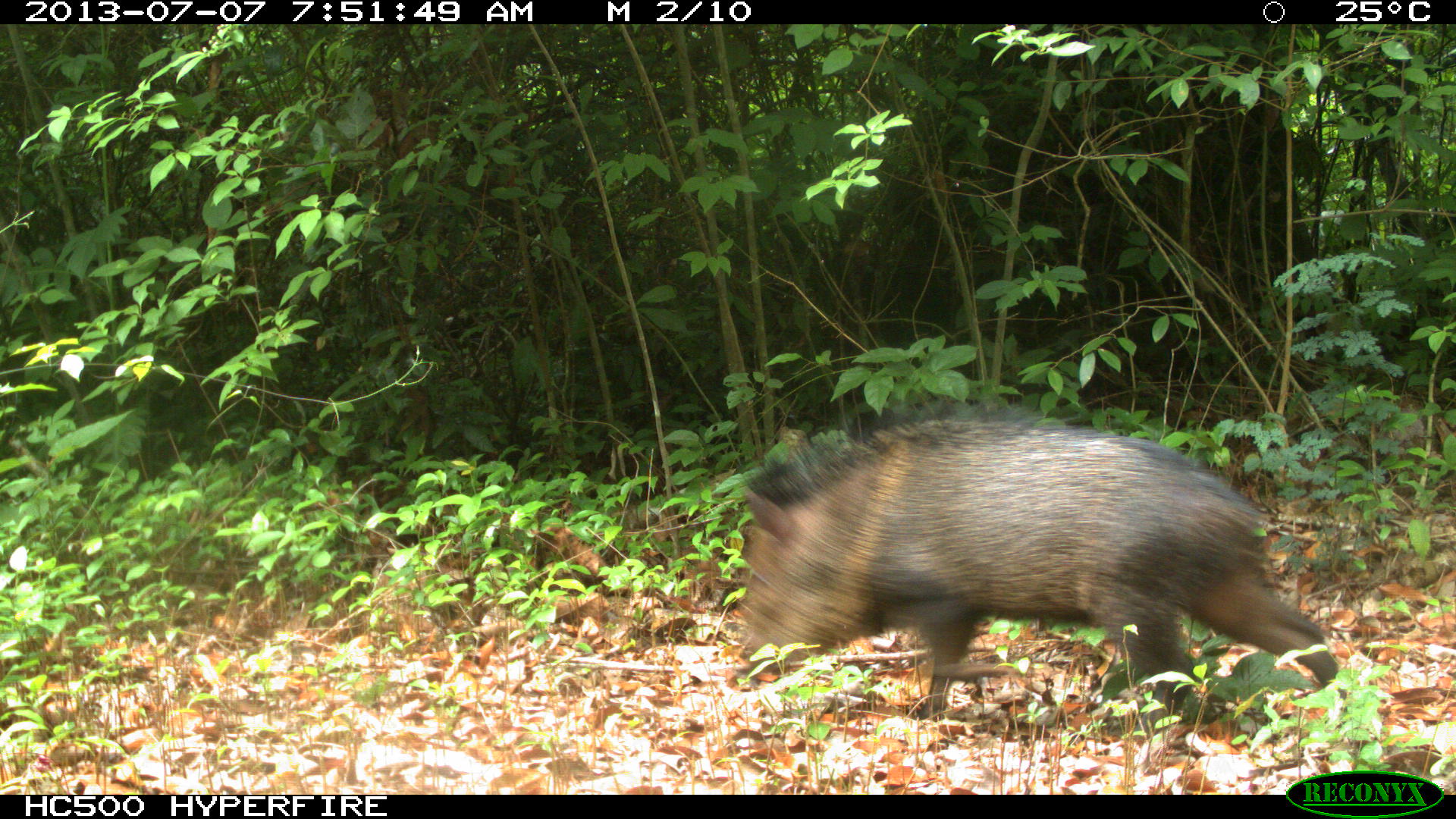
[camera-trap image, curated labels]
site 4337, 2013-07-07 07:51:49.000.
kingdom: Animalia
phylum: Chordata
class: Mammalia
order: Artiodactyla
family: Tayassuidae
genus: Pecari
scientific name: Pecari tajacu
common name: collared peccary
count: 1